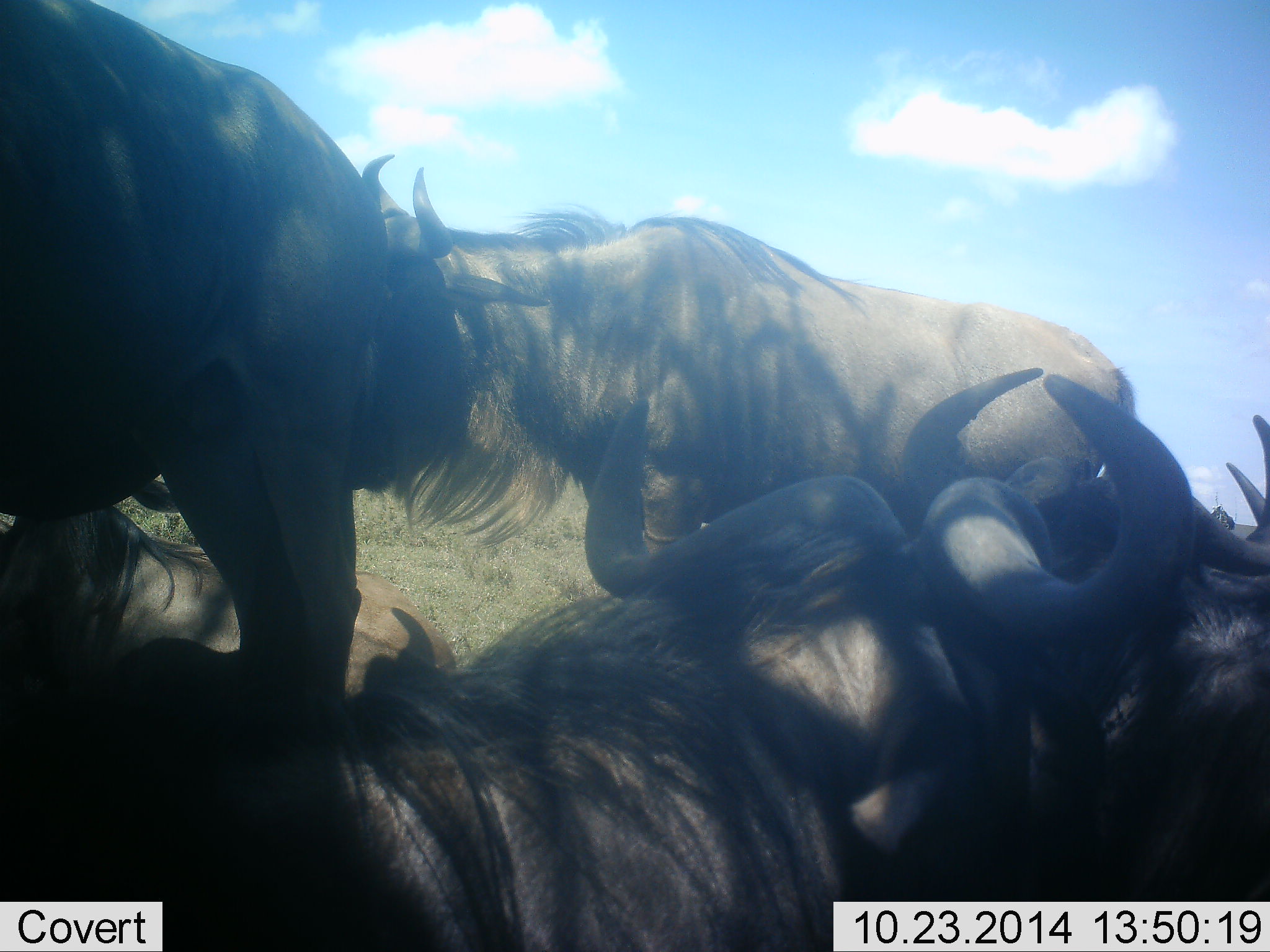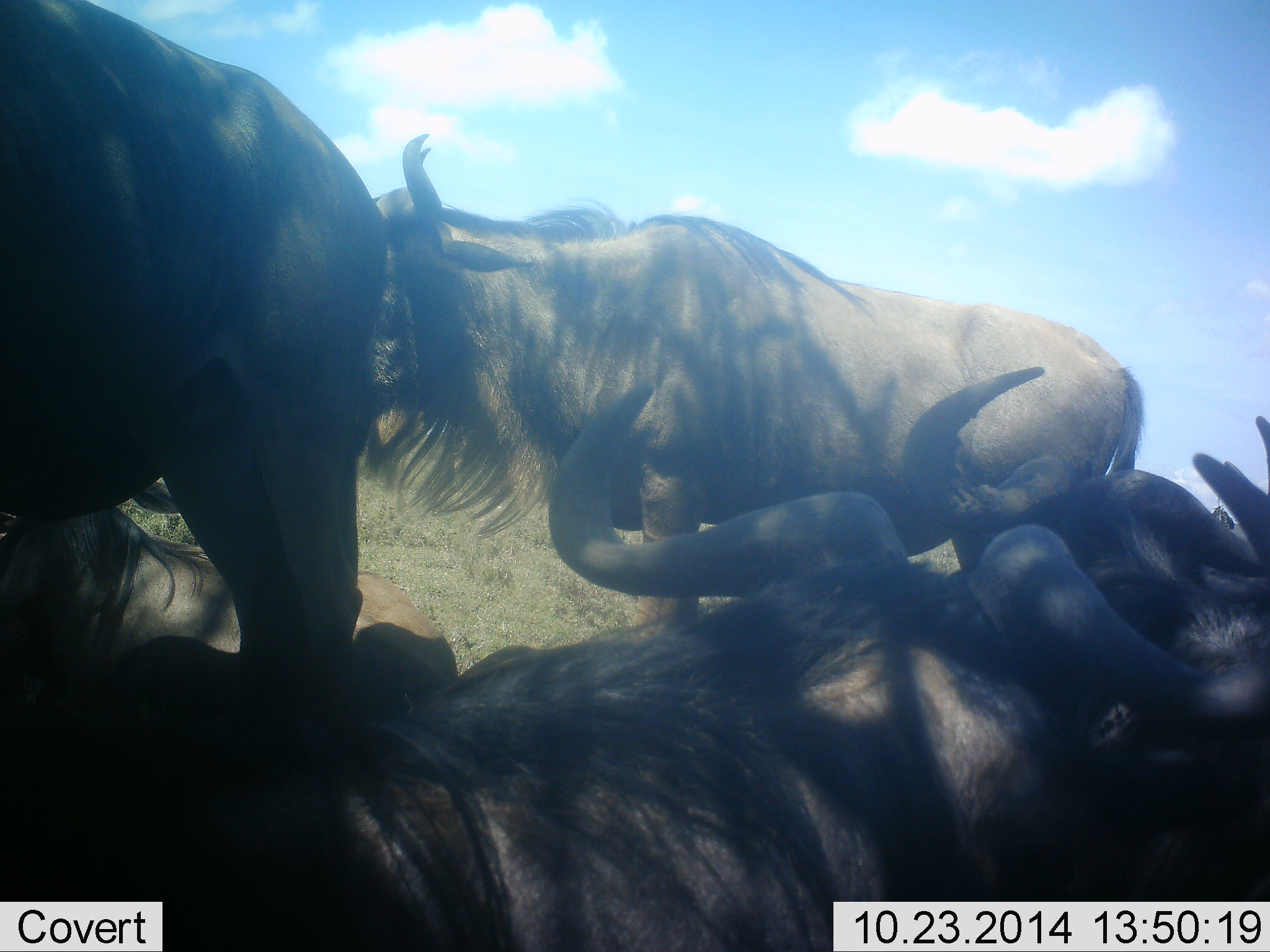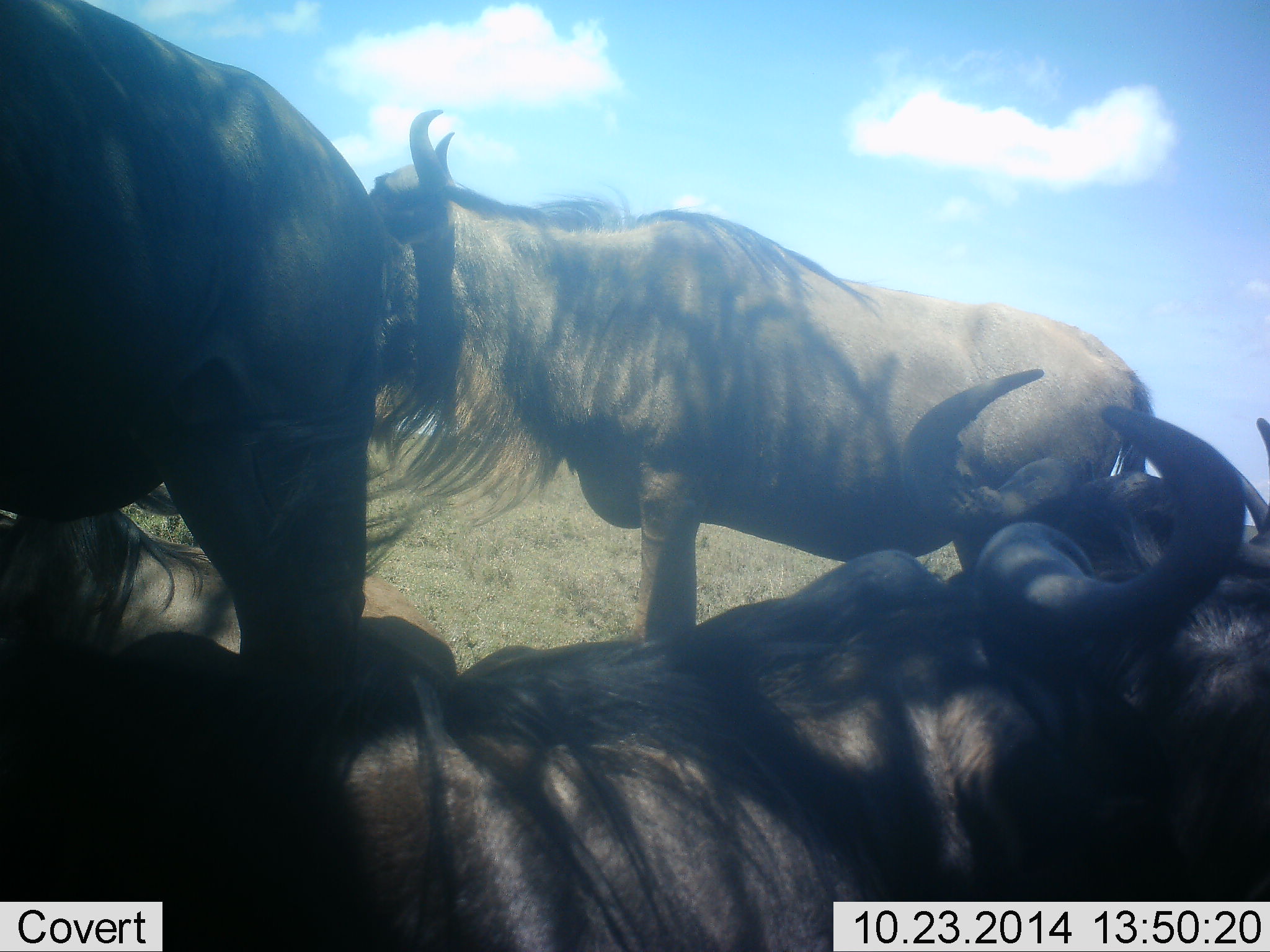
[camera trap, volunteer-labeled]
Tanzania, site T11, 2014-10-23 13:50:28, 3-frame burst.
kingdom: Animalia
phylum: Chordata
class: Mammalia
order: Artiodactyla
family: Bovidae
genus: Connochaetes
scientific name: Connochaetes taurinus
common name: blue wildebeest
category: wildebeest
Wildebeest (blue wildebeest) (Connochaetes taurinus), count 5. Behavior (volunteer vote fractions): standing 36%, resting 64%, moving 27%, interacting 27%. Young present (vote fraction): 0%. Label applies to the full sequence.